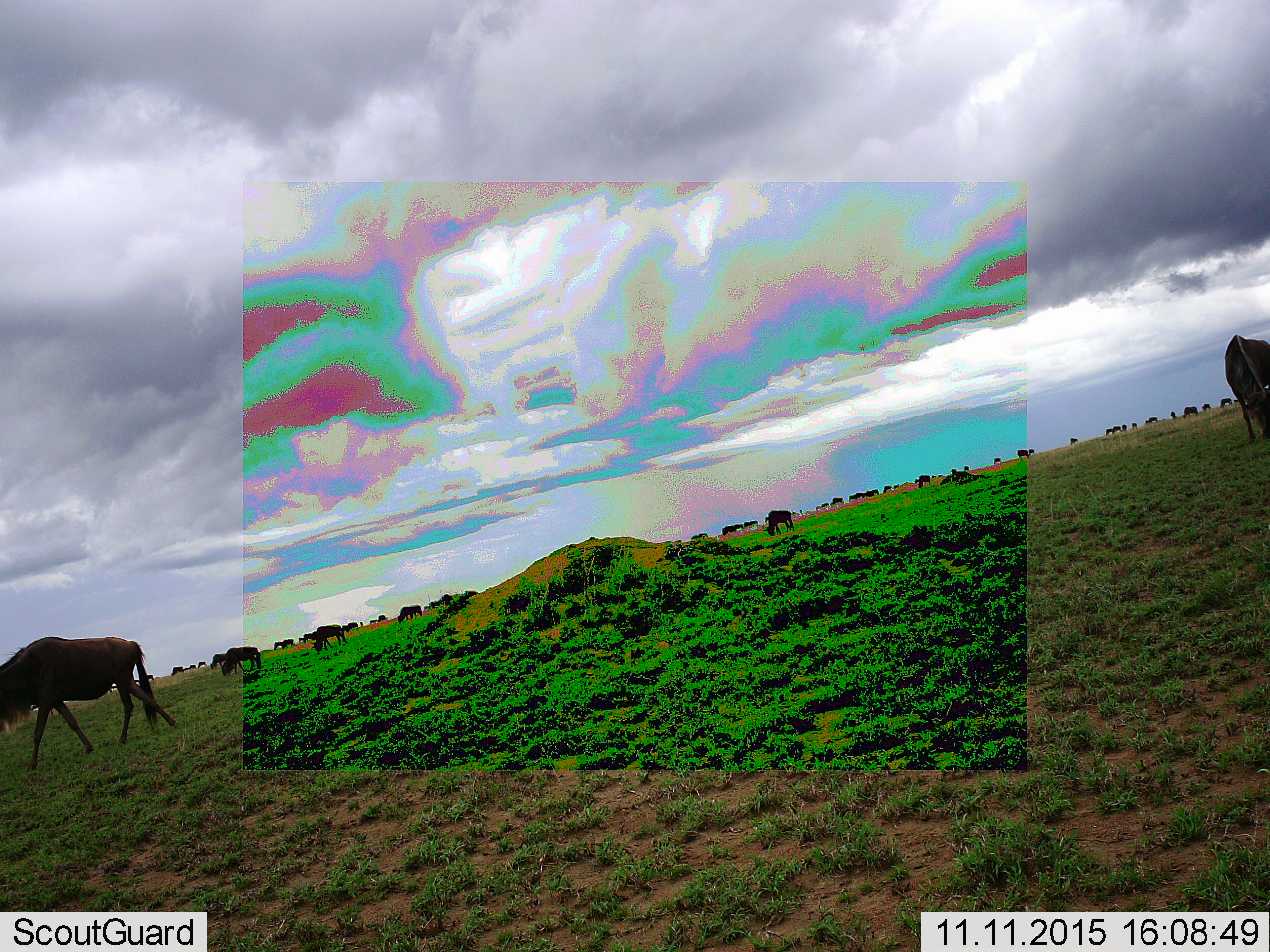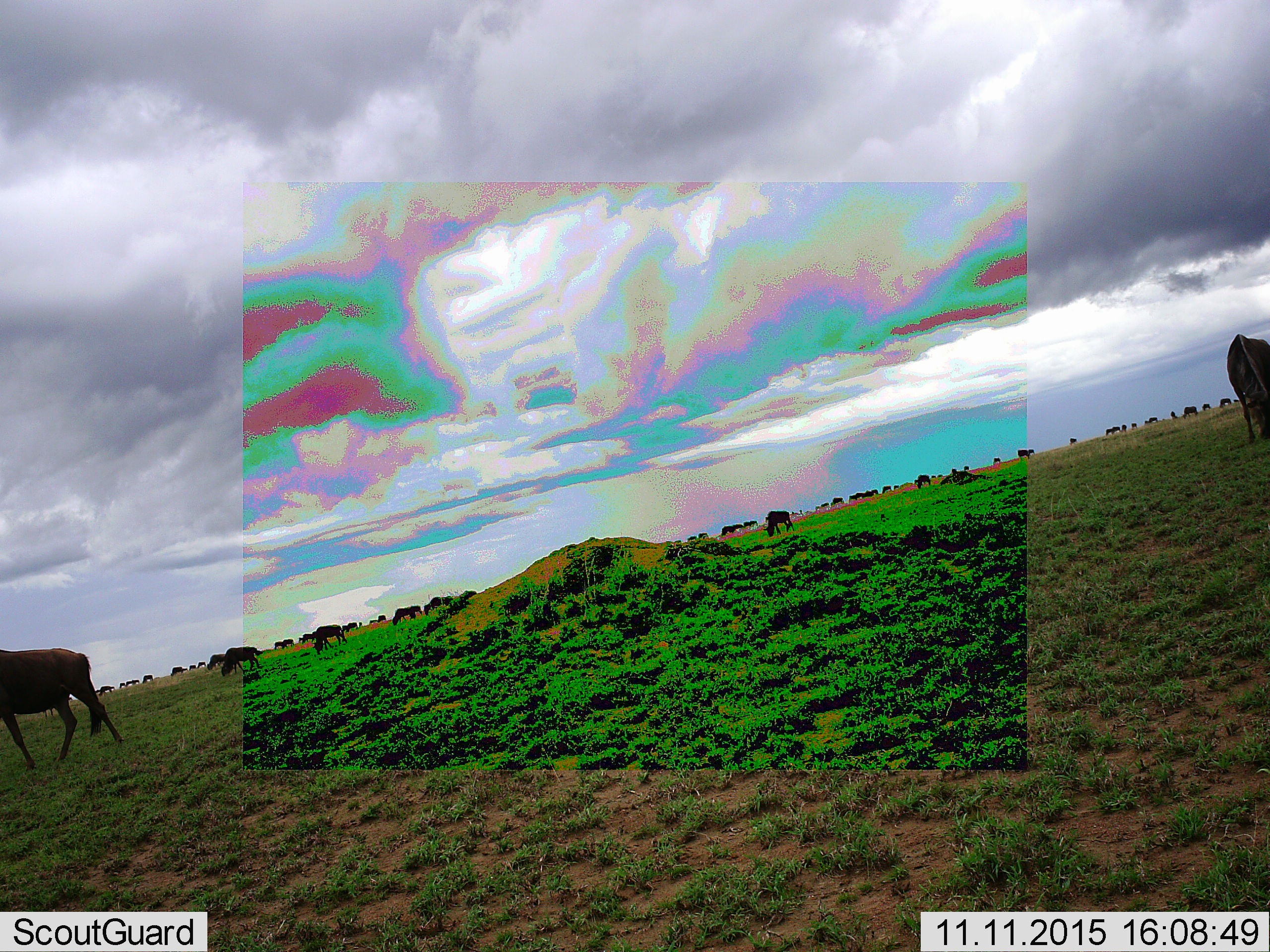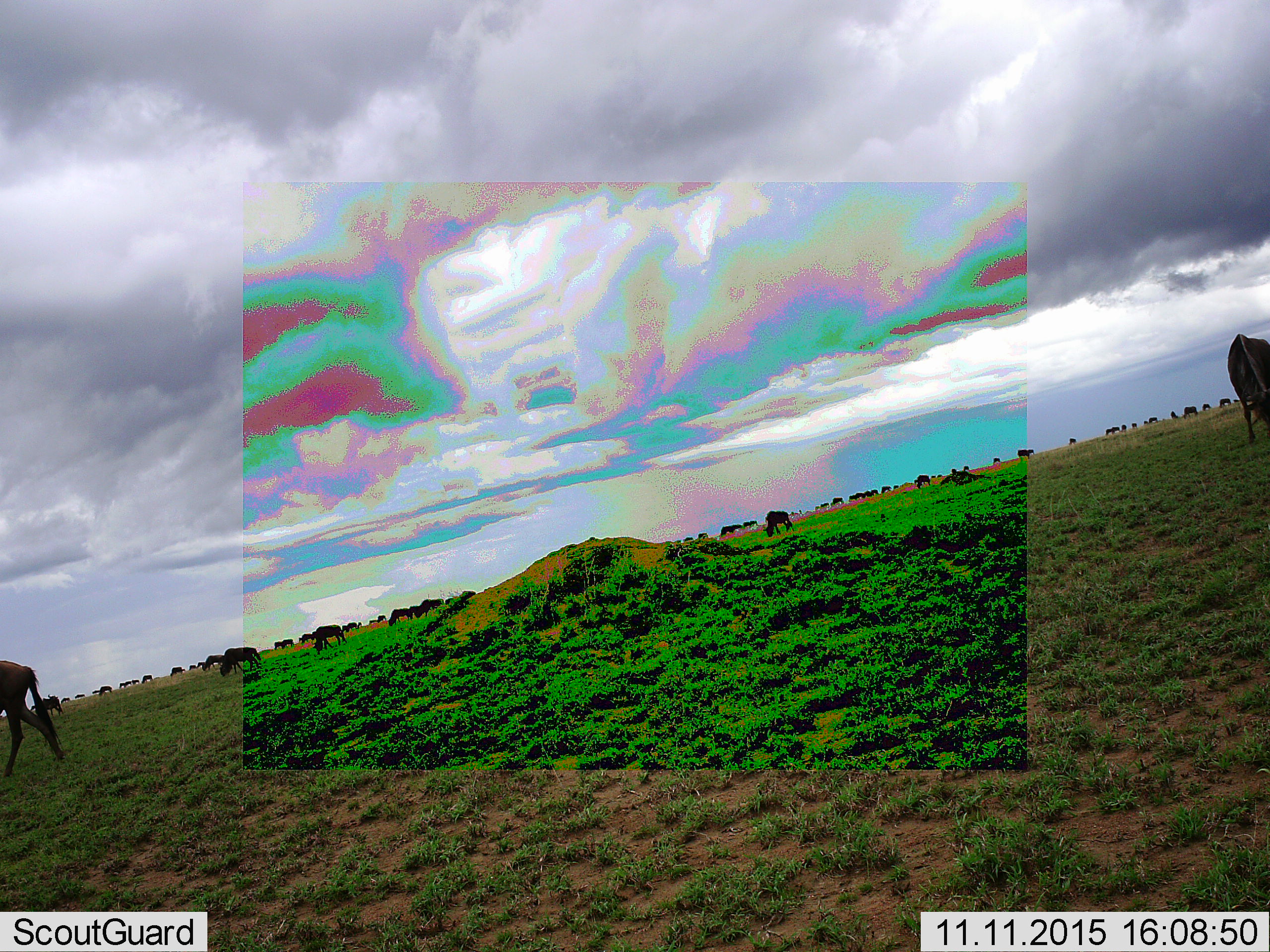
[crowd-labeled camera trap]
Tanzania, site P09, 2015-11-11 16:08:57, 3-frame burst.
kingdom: Animalia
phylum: Chordata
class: Mammalia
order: Artiodactyla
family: Bovidae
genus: Connochaetes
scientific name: Connochaetes taurinus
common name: blue wildebeest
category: wildebeest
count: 11-50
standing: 62%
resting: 0%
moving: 62%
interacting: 12%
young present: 12%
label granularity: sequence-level